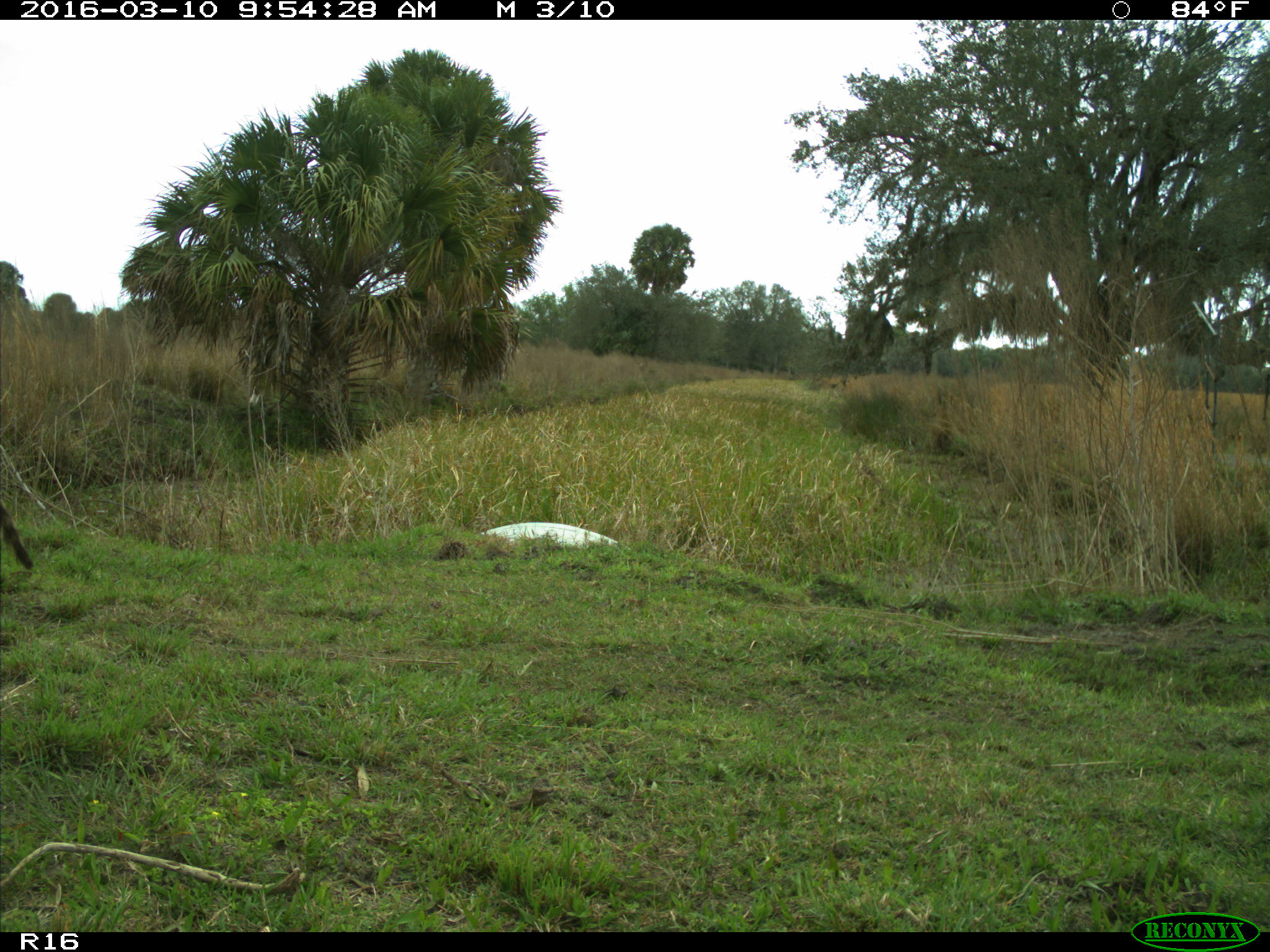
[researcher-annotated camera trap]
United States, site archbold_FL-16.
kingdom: Animalia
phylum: Chordata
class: Mammalia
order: Carnivora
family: Procyonidae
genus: Procyon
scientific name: Procyon lotor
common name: common raccoon